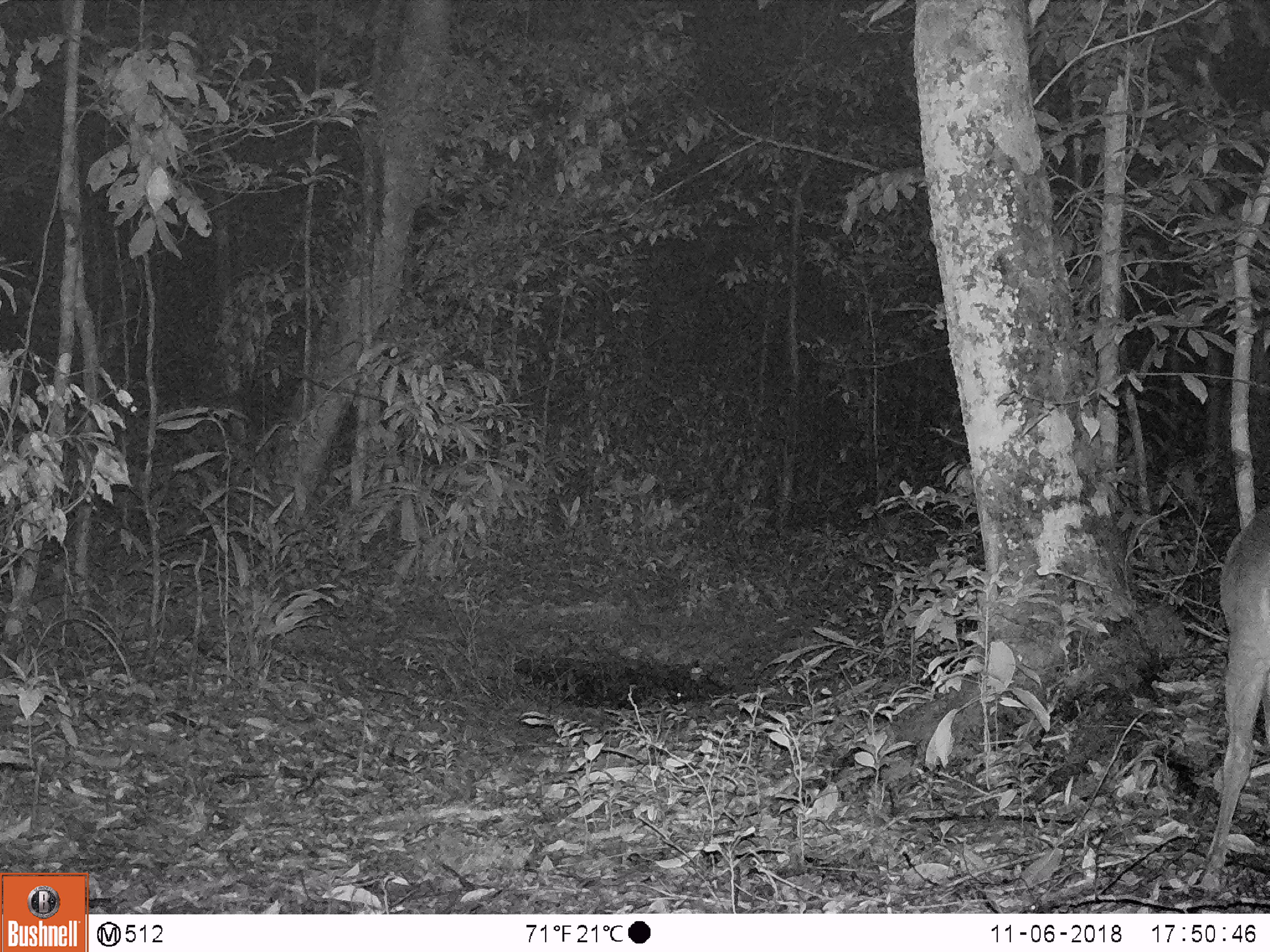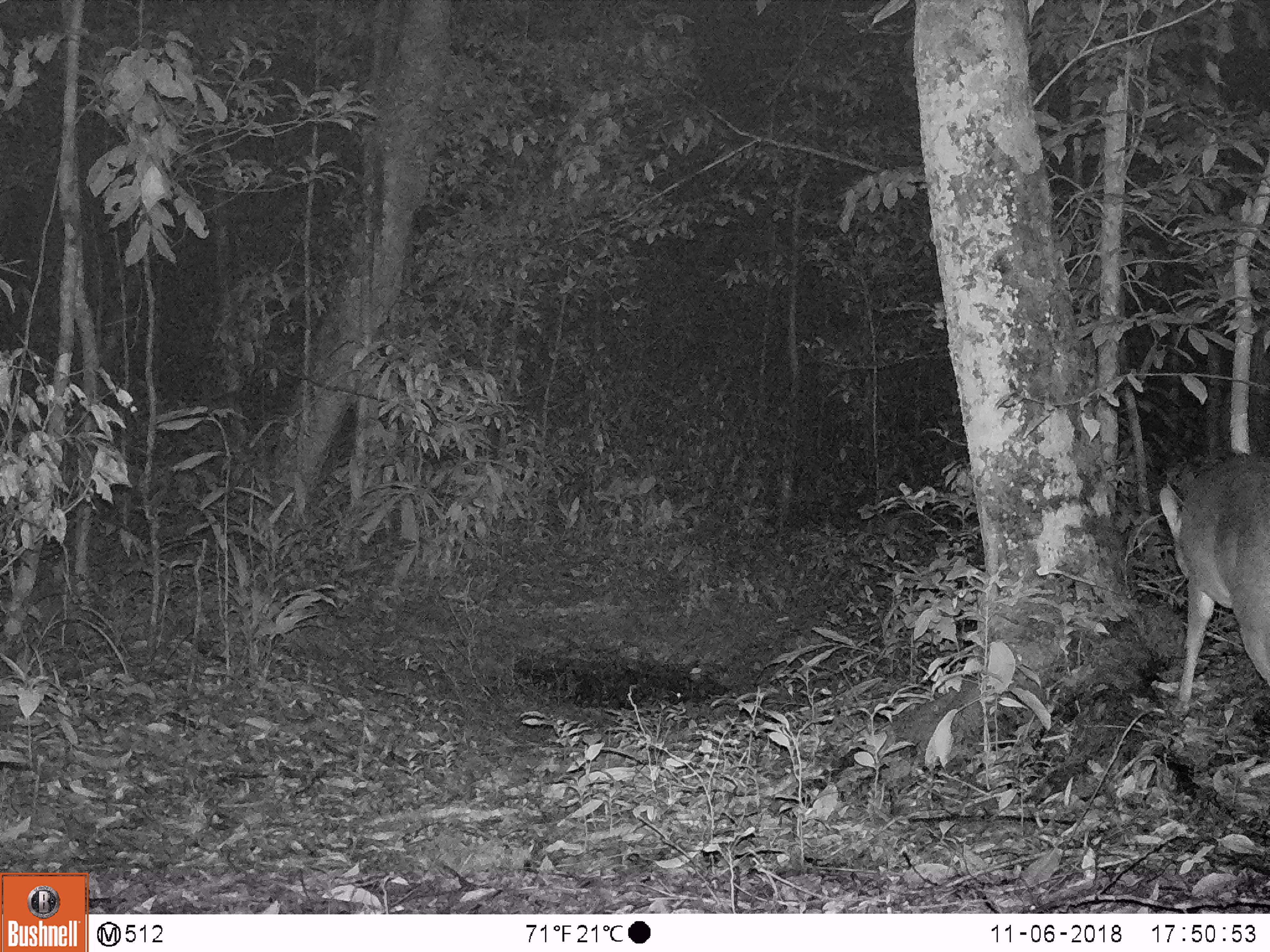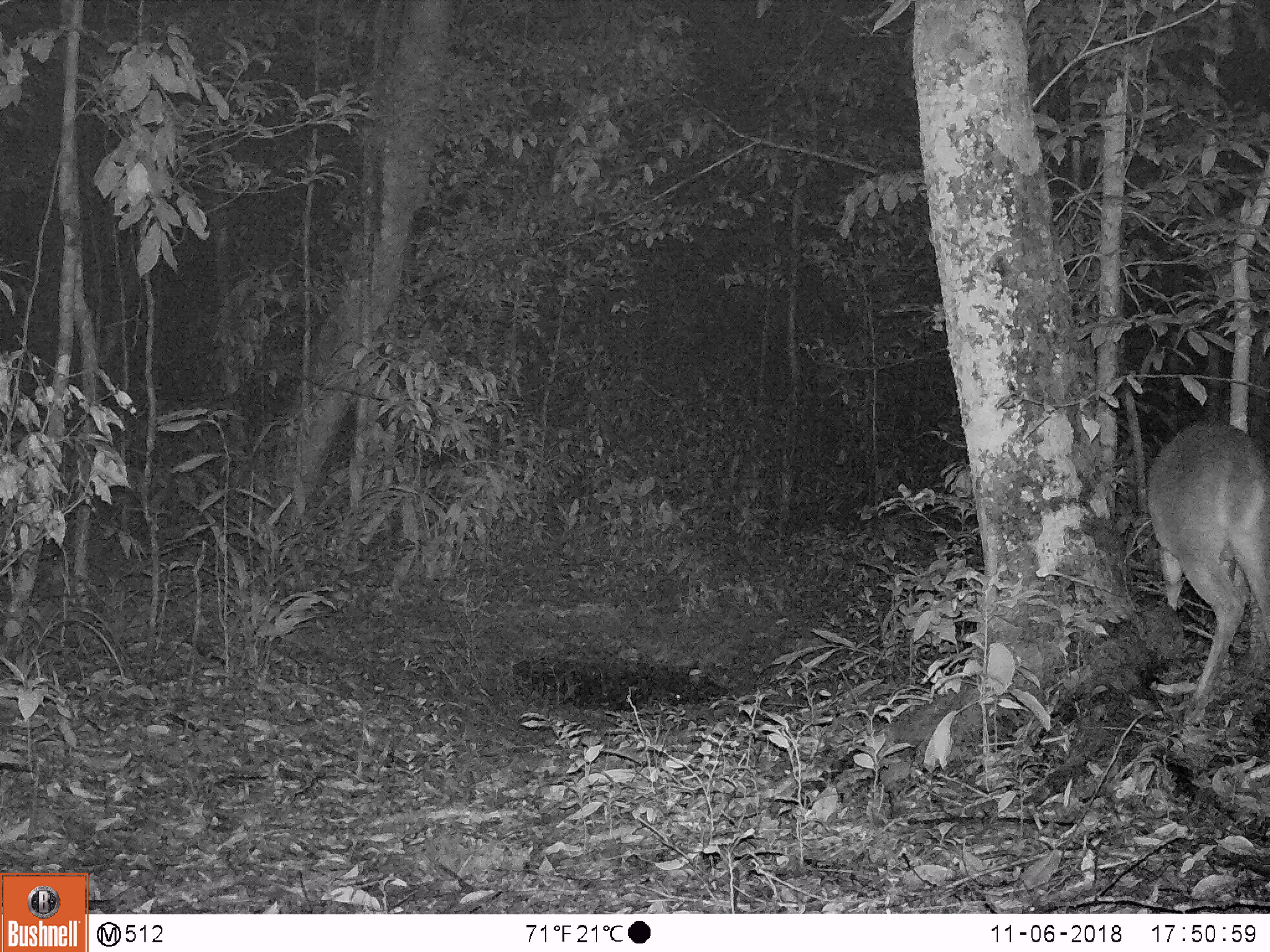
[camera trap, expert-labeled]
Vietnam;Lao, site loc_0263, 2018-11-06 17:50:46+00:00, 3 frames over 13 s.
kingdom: Animalia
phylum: Chordata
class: Mammalia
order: Artiodactyla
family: Cervidae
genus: Muntiacus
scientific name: Muntiacus vuquangensis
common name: large-antlered muntjac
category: large antlered muntjac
Large antlered muntjac (large-antlered muntjac) (Muntiacus vuquangensis). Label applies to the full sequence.